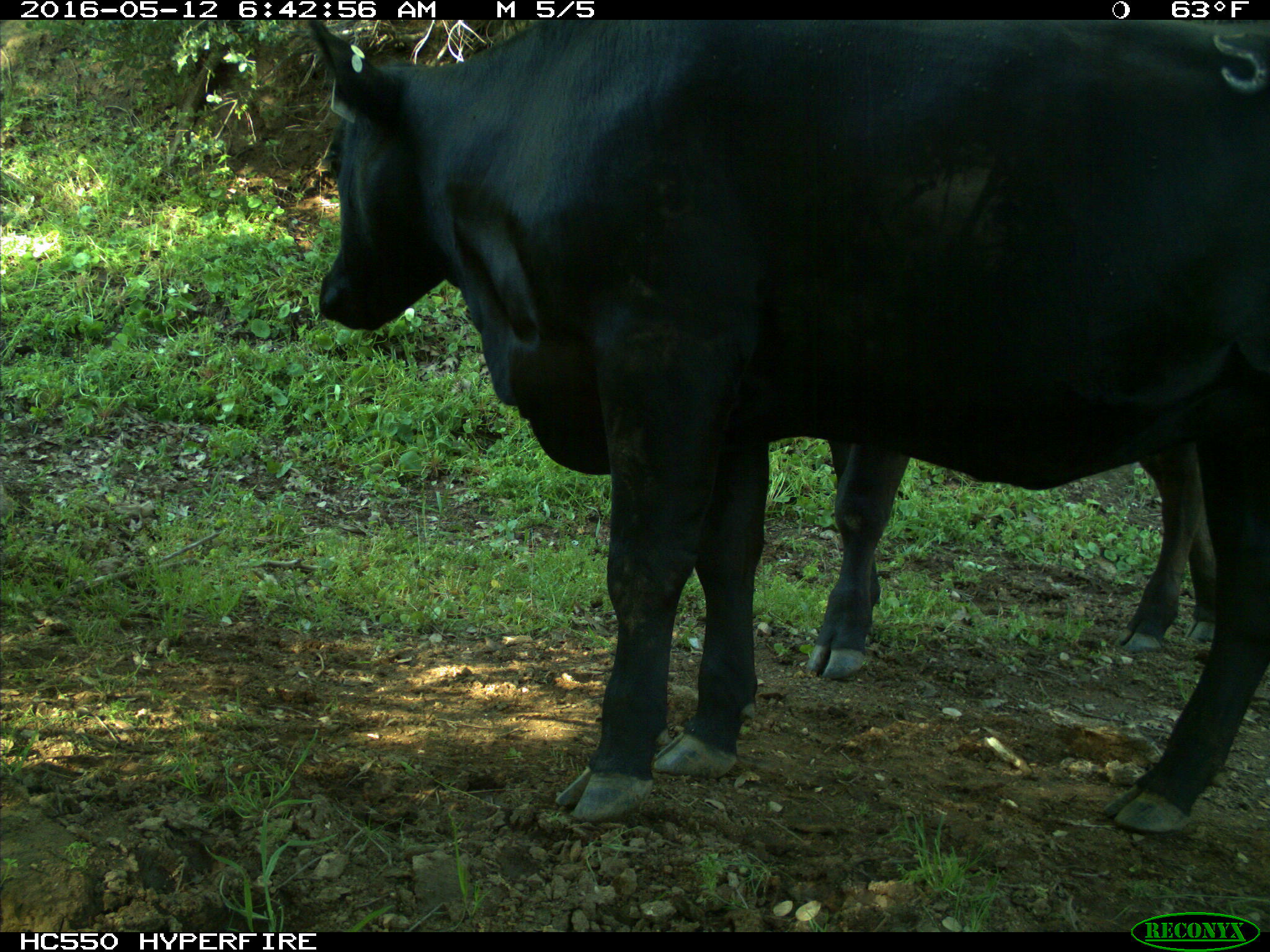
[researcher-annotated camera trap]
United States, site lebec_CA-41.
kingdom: Animalia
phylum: Chordata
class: Mammalia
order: Artiodactyla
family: Bovidae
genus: Bos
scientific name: Bos taurus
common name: domestic cow